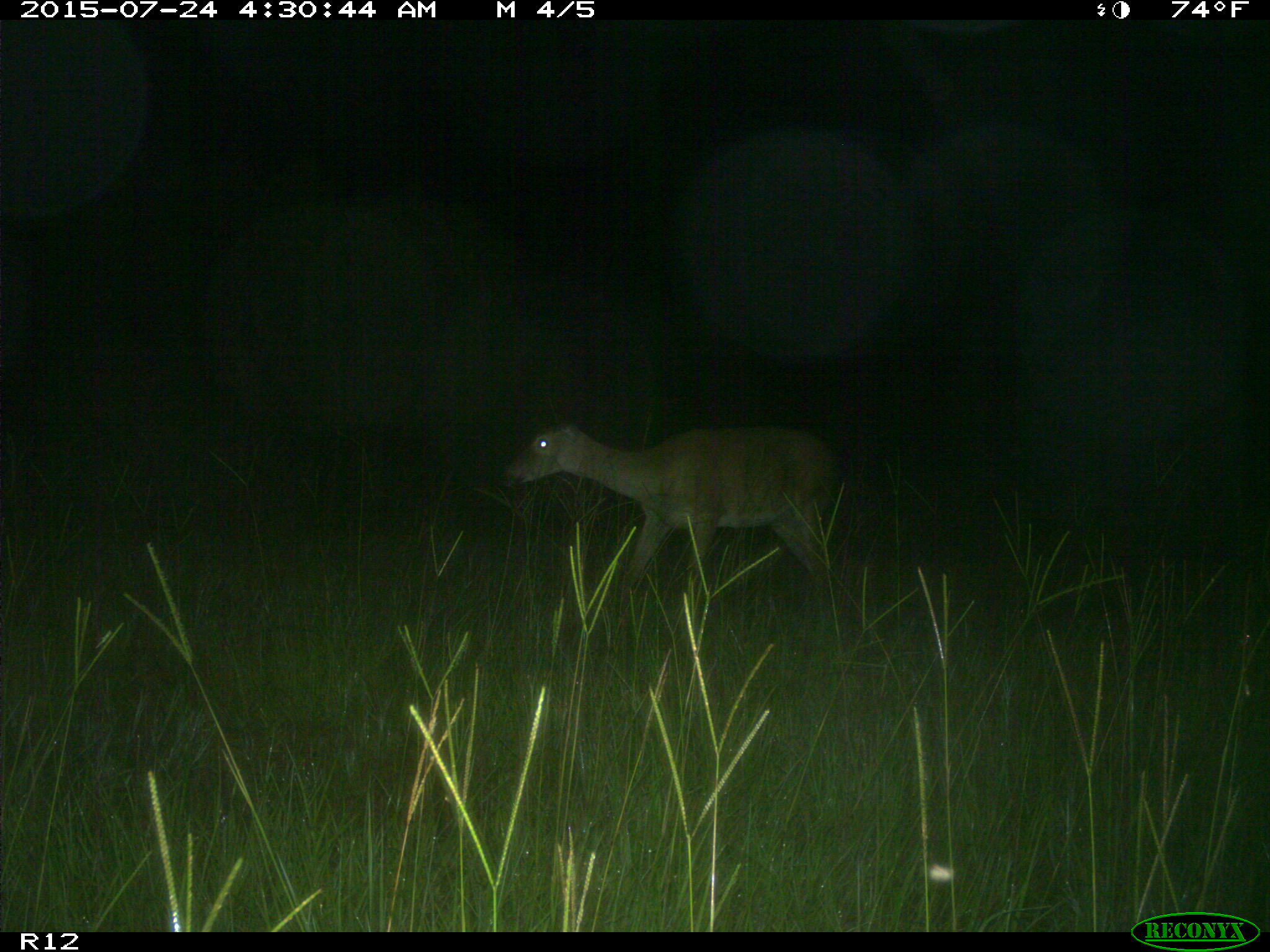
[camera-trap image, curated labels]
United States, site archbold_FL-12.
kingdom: Animalia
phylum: Chordata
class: Mammalia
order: Artiodactyla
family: Cervidae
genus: Odocoileus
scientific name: Odocoileus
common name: deer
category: unidentified deer